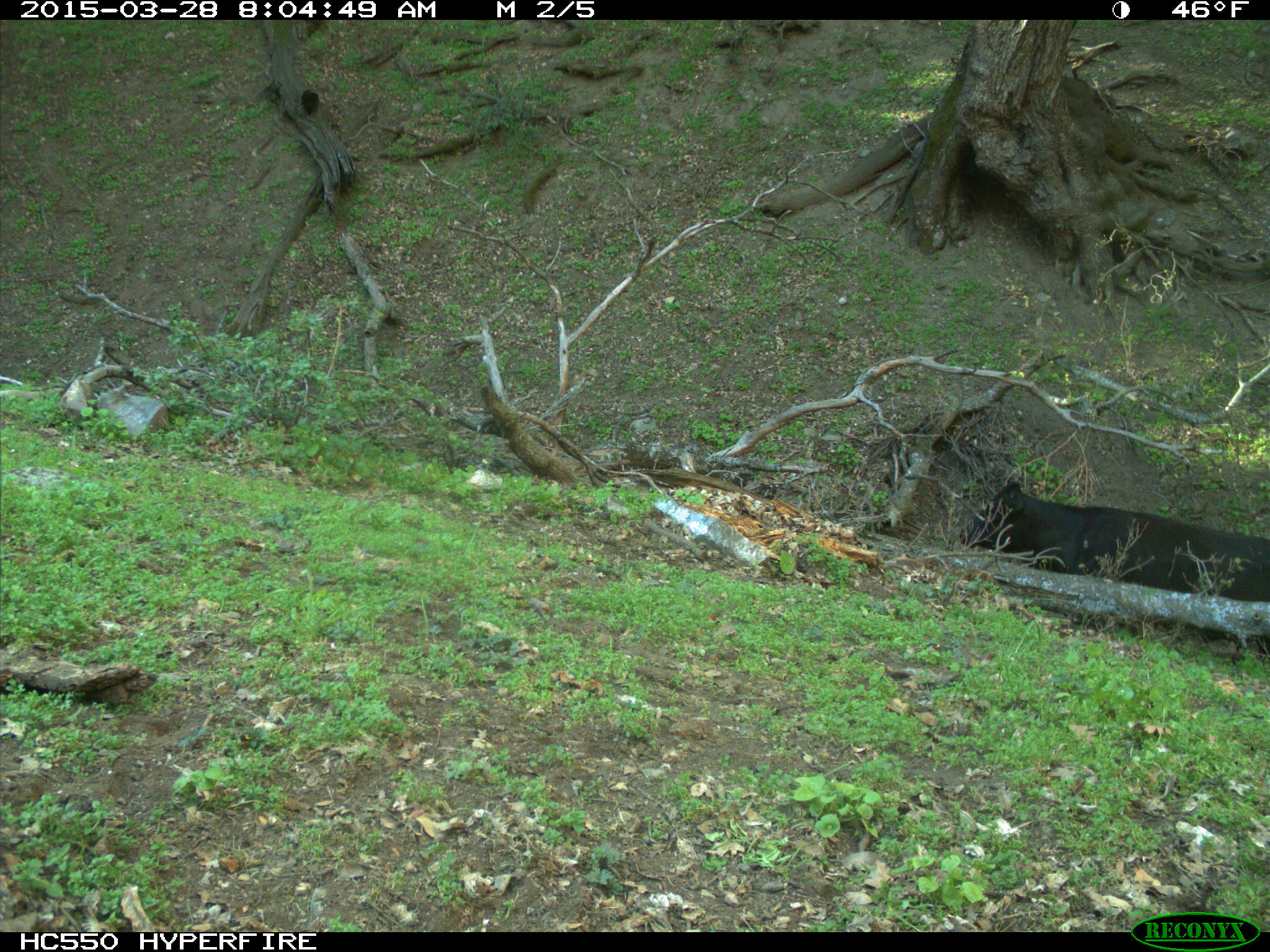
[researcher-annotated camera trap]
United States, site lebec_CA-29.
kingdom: Animalia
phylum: Chordata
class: Mammalia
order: Artiodactyla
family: Bovidae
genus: Bos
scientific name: Bos taurus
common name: domestic cow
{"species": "Bos taurus (domestic cow)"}